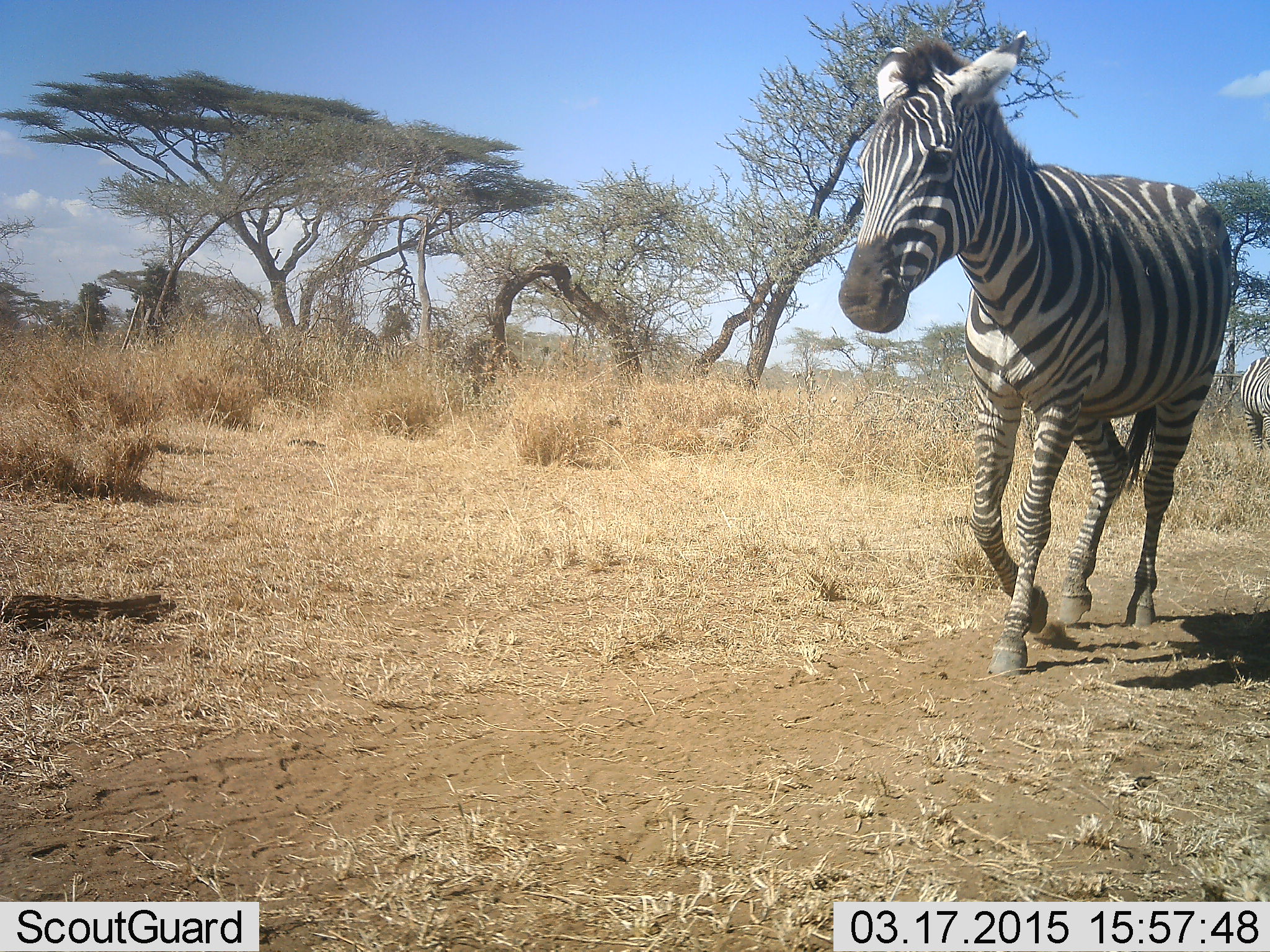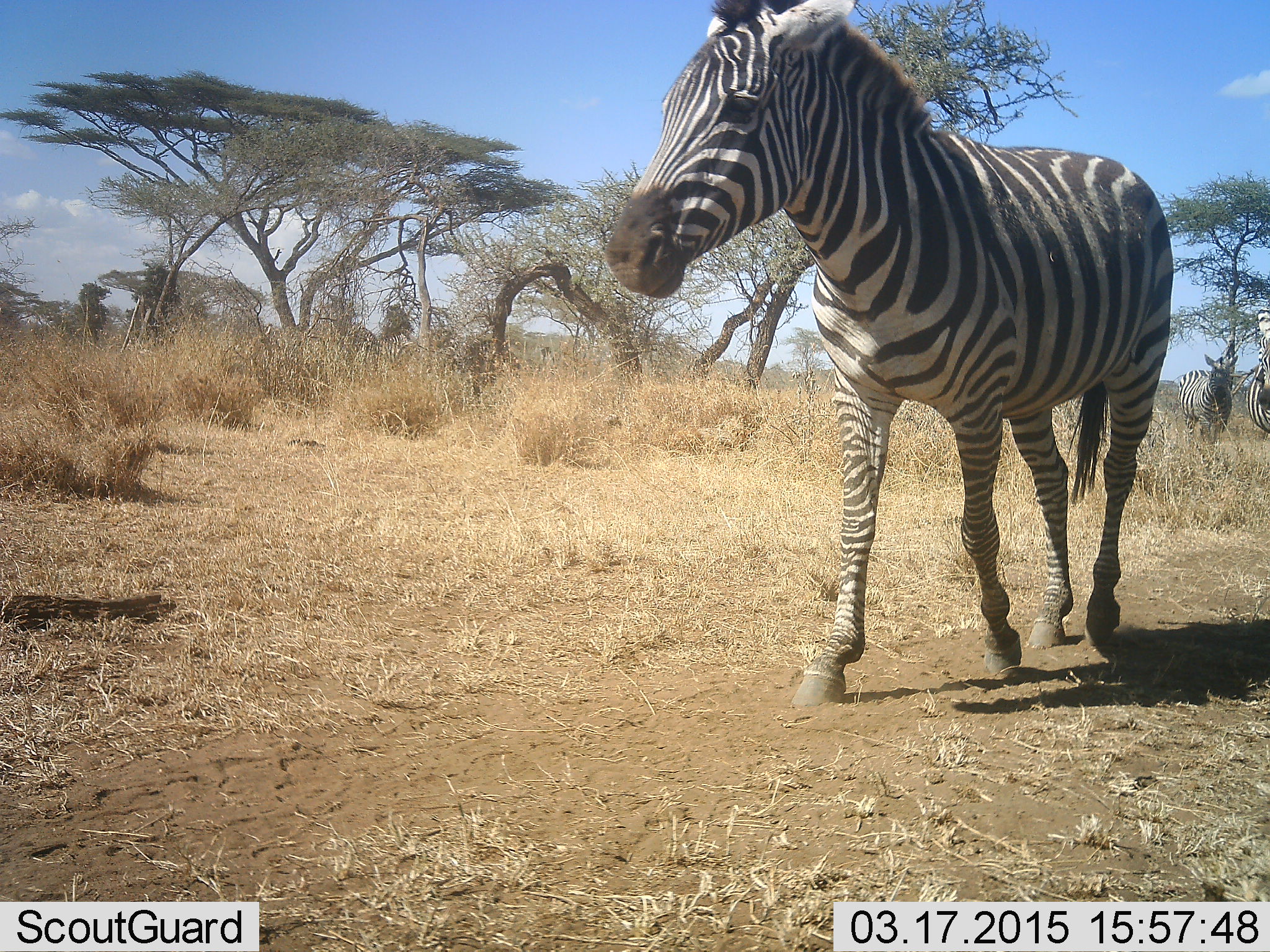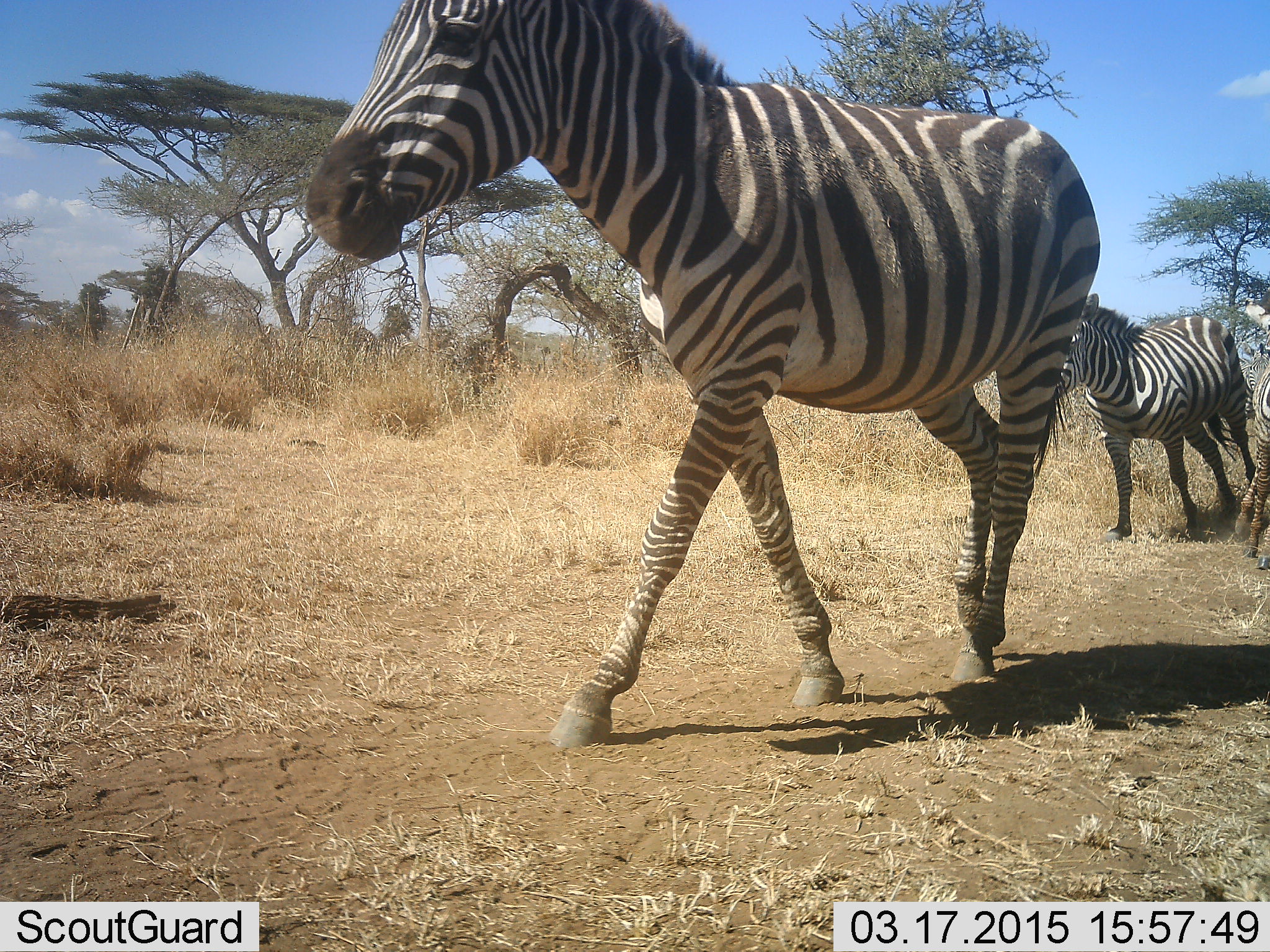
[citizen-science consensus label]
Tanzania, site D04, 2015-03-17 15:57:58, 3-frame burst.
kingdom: Animalia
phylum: Chordata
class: Mammalia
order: Perissodactyla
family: Equidae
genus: Equus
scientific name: Equus quagga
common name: plains zebra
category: zebra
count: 3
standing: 10%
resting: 0%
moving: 100%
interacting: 0%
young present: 0%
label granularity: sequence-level